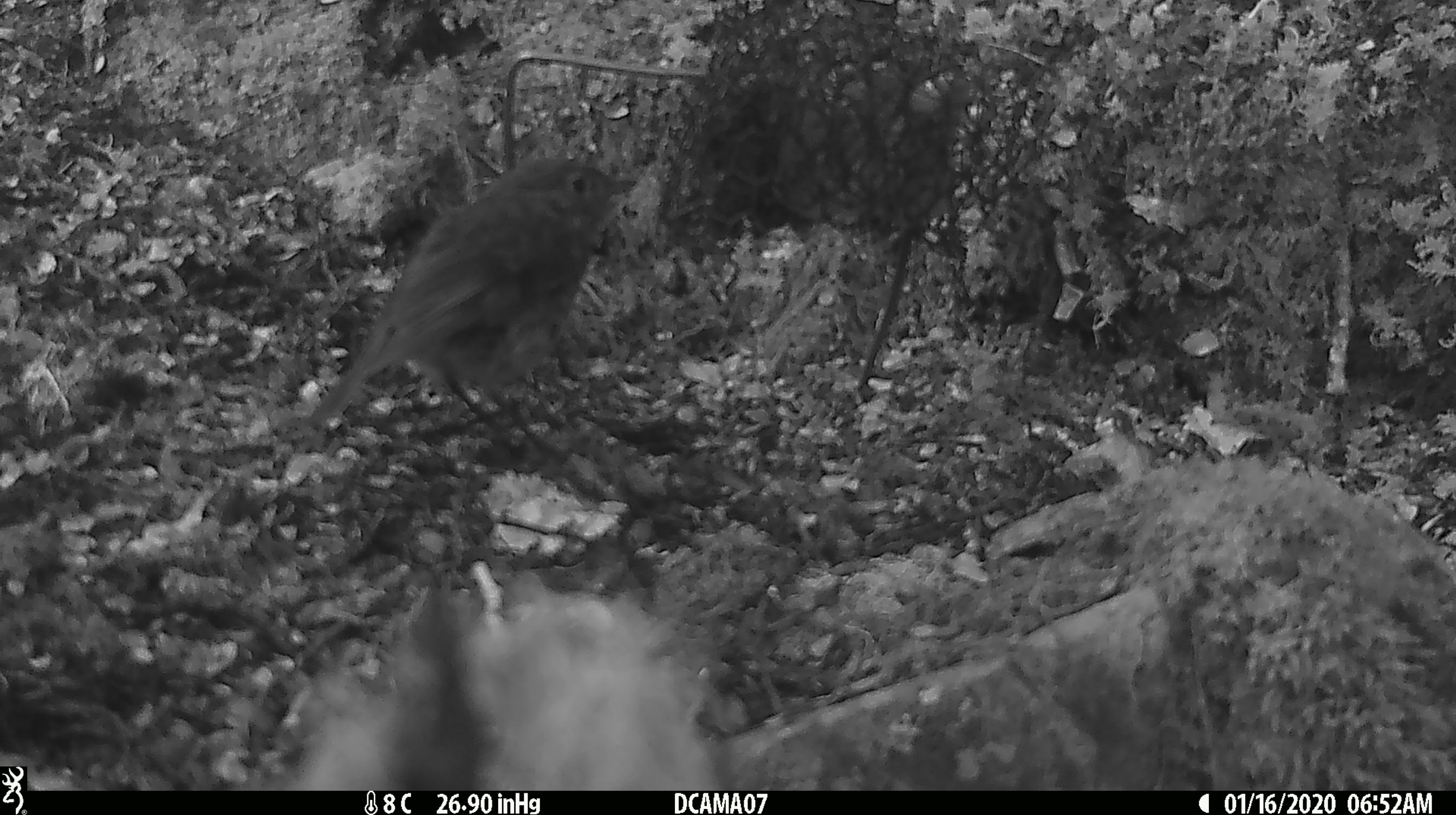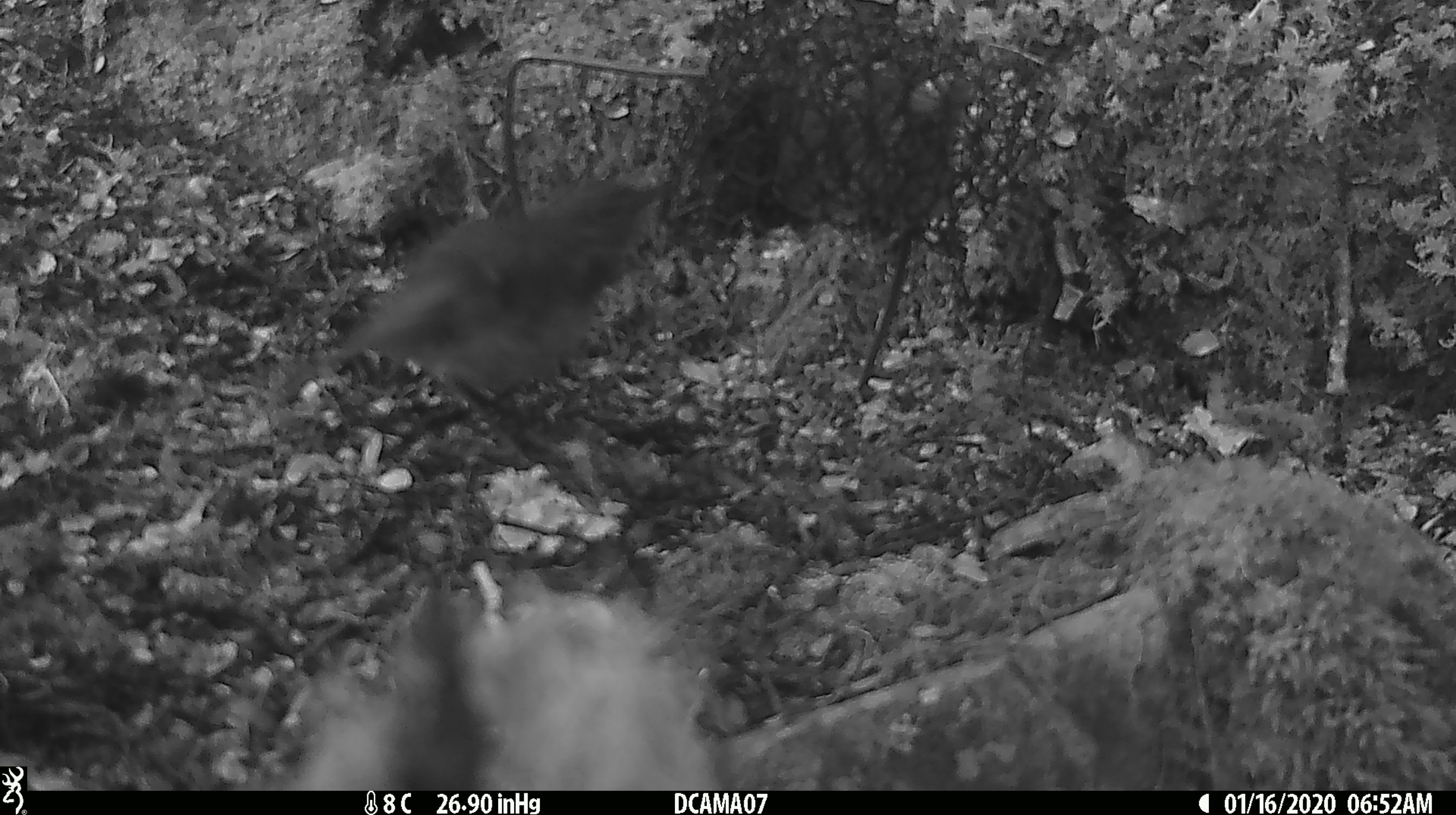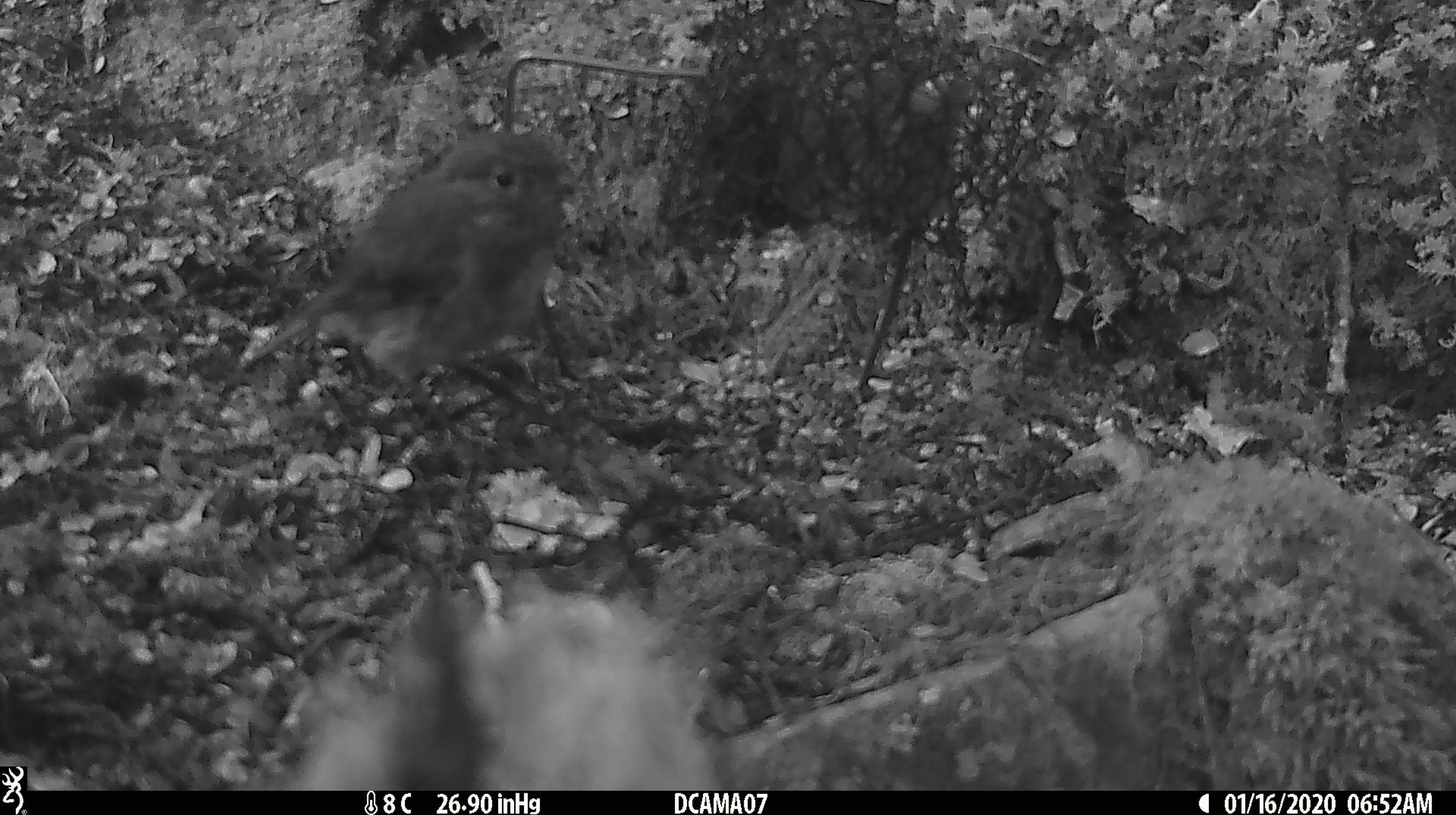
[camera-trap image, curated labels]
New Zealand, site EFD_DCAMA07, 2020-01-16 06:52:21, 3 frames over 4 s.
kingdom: Animalia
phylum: Chordata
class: Aves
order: Passeriformes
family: Petroicidae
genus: Petroica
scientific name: Petroica australis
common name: new zealand robin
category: robin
Robin (new zealand robin) (Petroica australis).